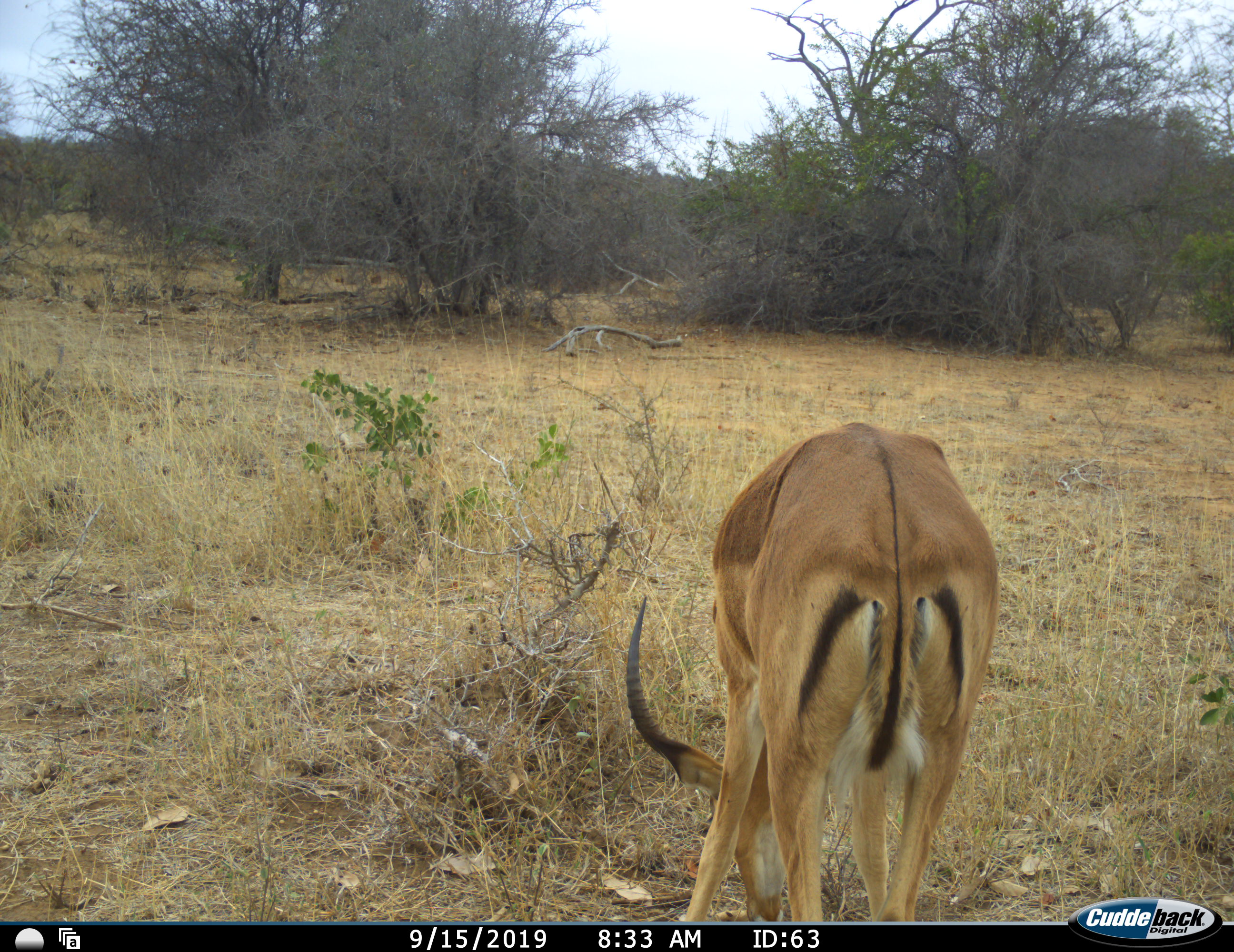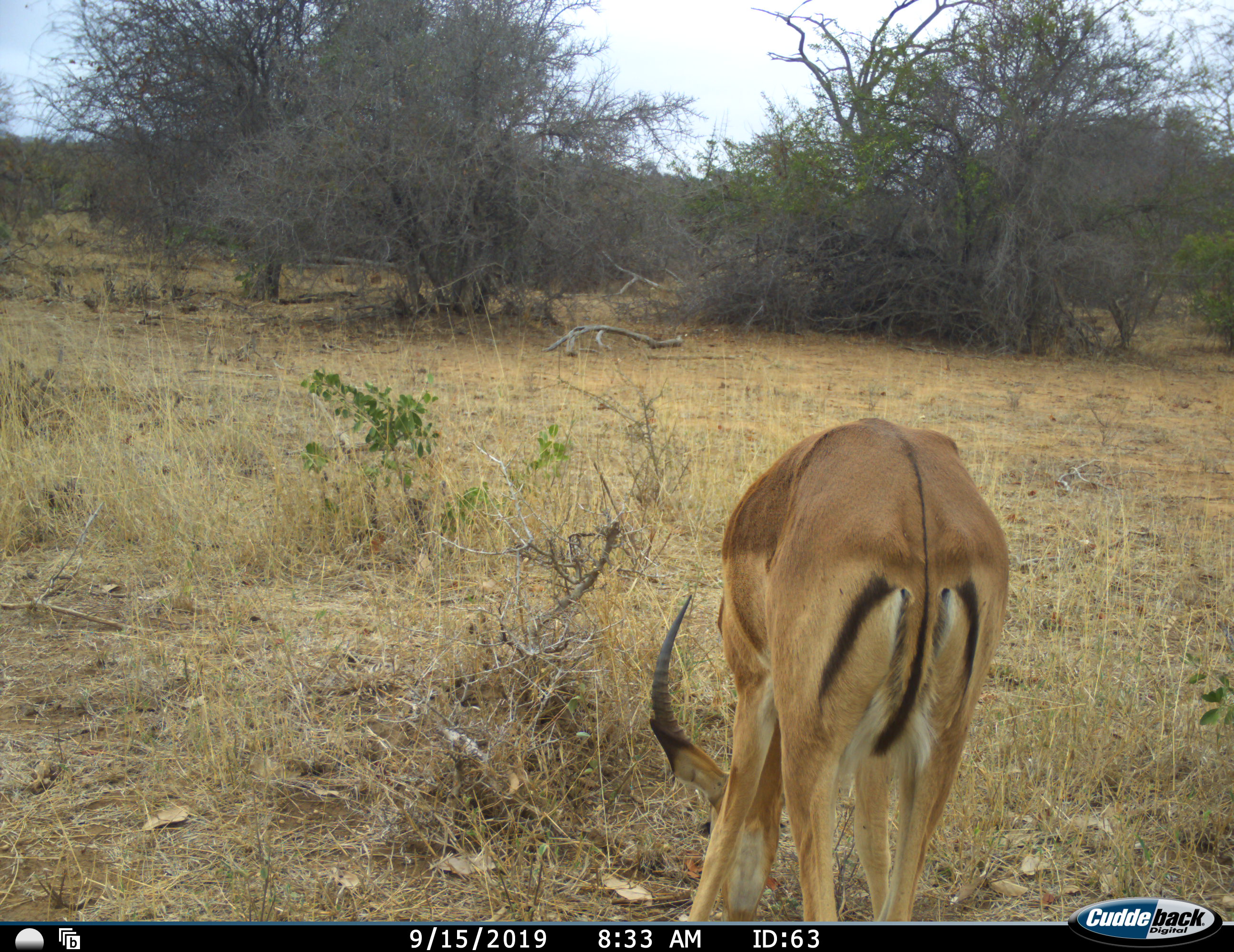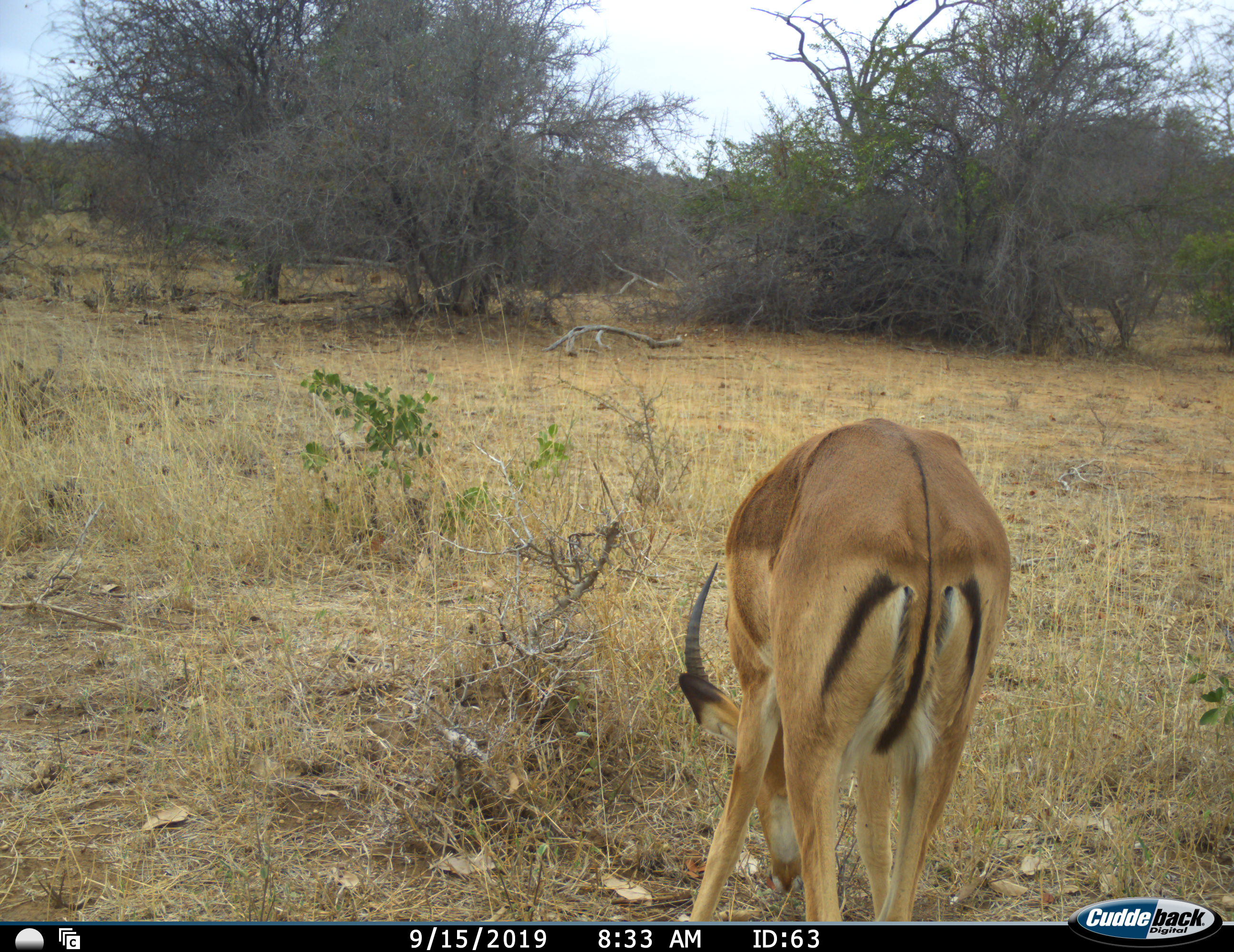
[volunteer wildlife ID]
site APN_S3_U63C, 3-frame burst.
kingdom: Animalia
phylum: Chordata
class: Mammalia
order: Artiodactyla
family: Bovidae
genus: Aepyceros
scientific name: Aepyceros melampus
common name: impala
Impala (Aepyceros melampus), count 1. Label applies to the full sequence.